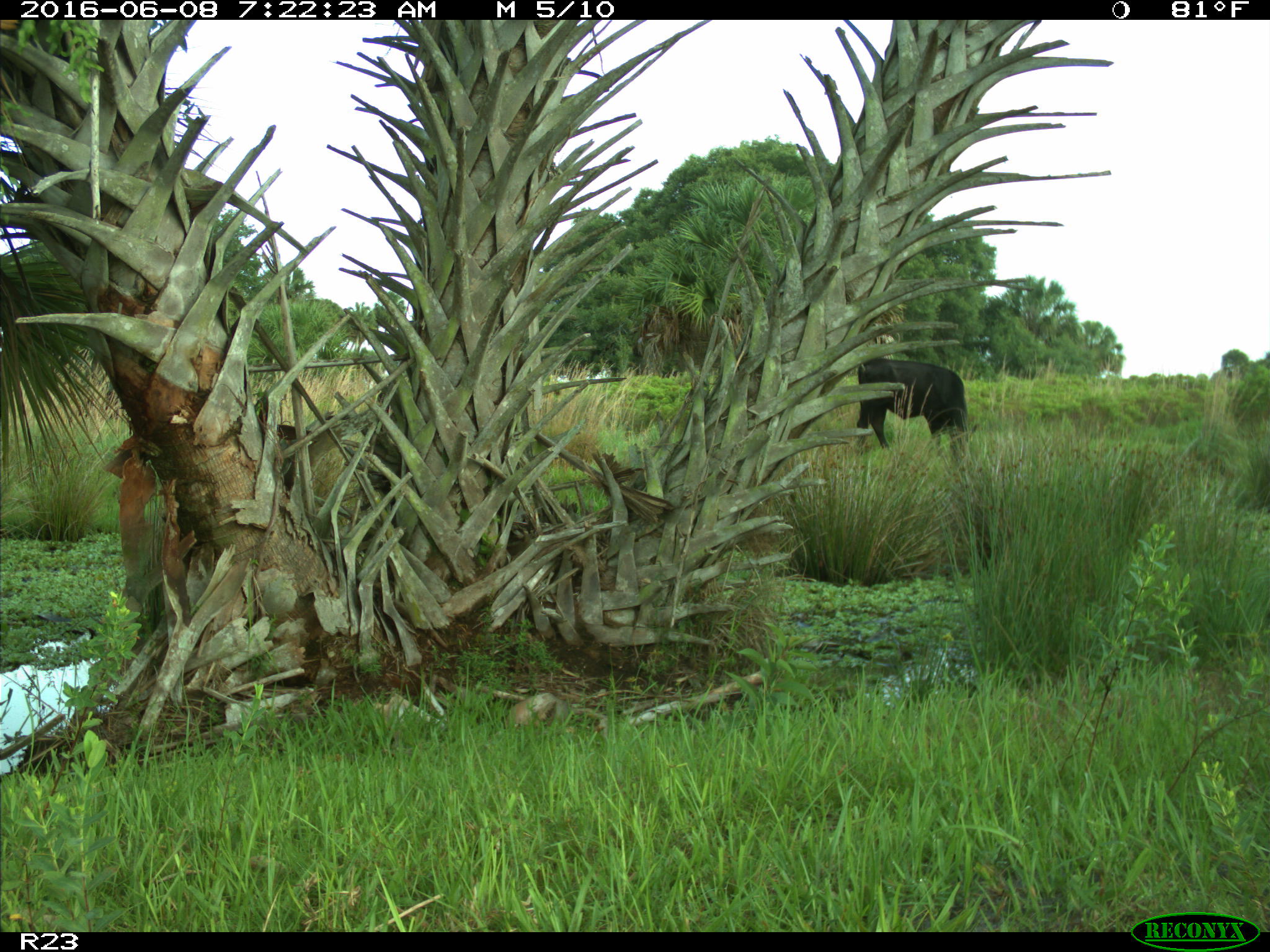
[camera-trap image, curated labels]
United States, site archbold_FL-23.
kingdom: Animalia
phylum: Chordata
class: Mammalia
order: Artiodactyla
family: Bovidae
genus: Bos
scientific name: Bos taurus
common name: domestic cow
Bos taurus (domestic cow).